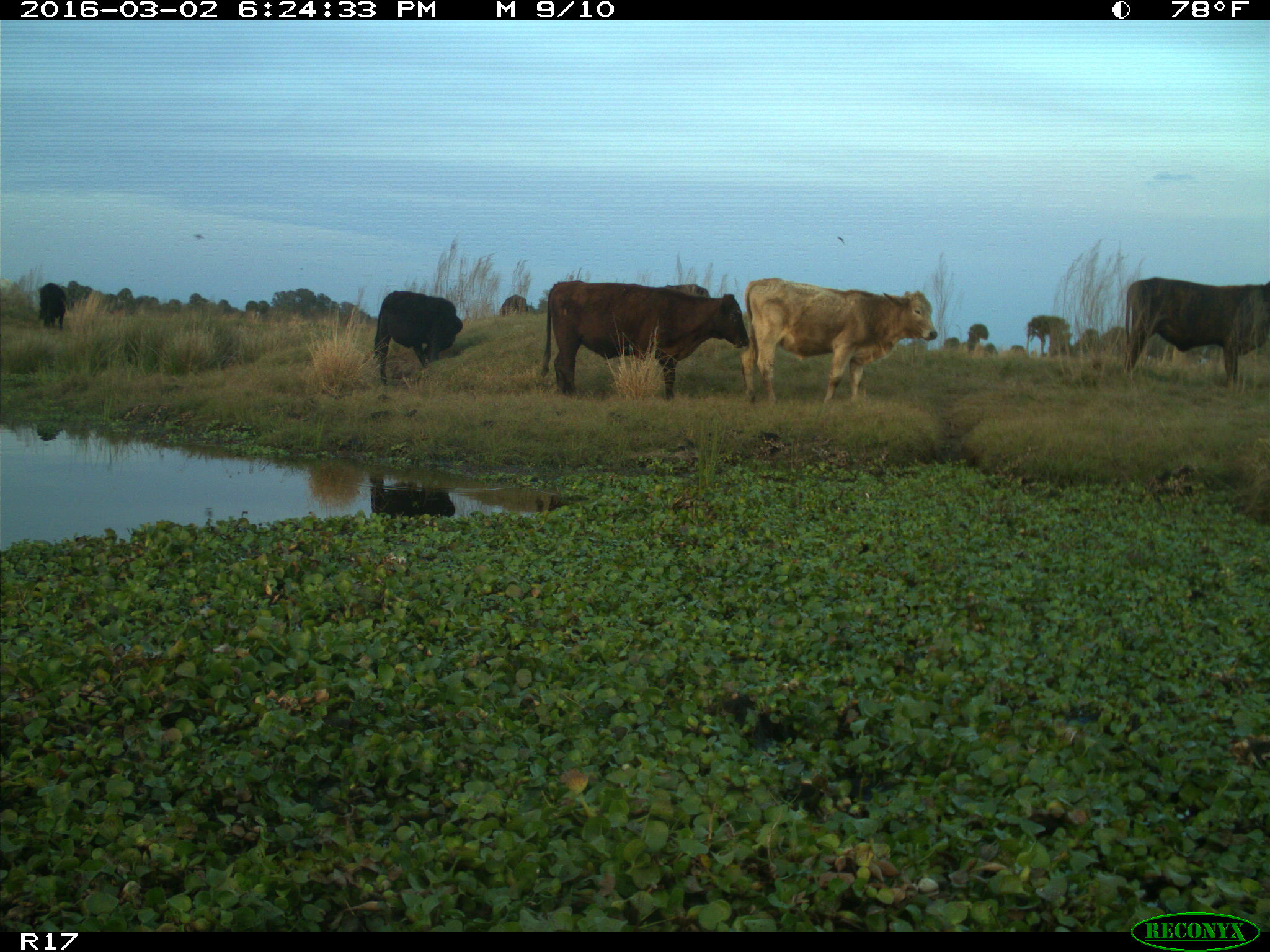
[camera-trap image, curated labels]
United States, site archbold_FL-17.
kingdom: Animalia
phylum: Chordata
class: Mammalia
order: Artiodactyla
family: Bovidae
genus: Bos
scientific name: Bos taurus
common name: domestic cow